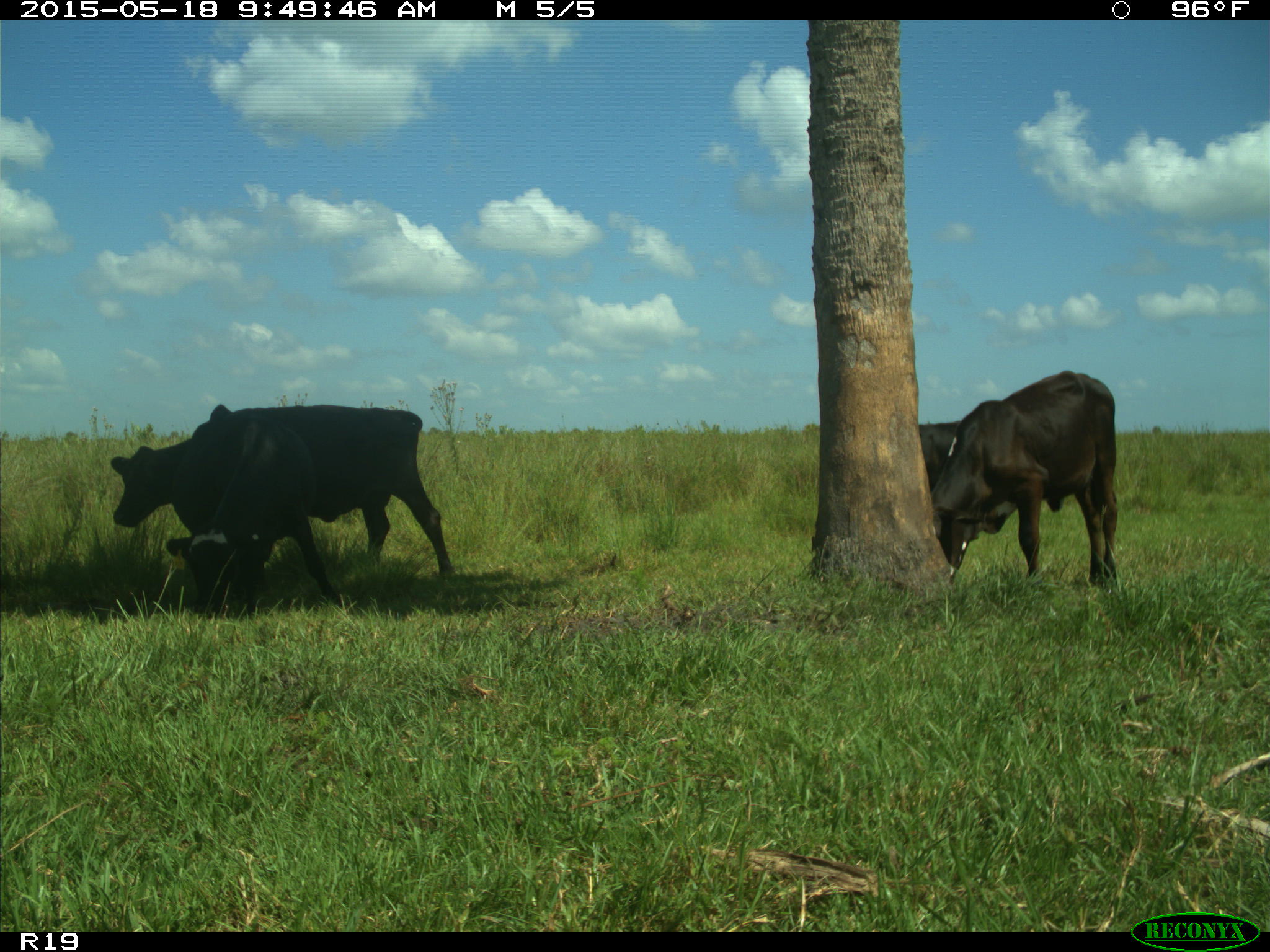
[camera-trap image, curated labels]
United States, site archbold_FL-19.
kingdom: Animalia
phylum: Chordata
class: Mammalia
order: Artiodactyla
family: Bovidae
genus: Bos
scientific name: Bos taurus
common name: domestic cow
Bos taurus (domestic cow).